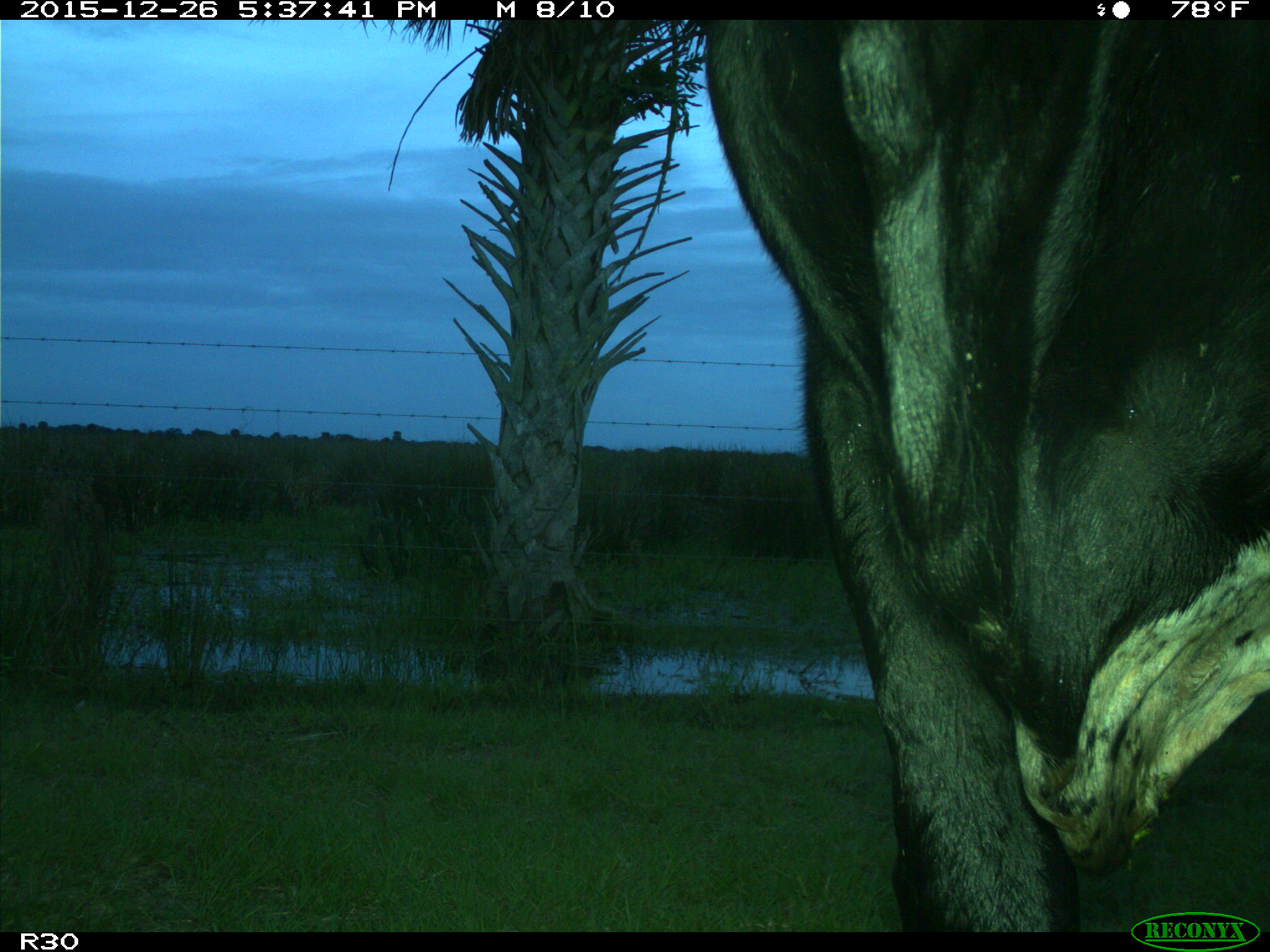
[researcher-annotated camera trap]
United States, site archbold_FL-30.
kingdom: Animalia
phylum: Chordata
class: Mammalia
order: Artiodactyla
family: Bovidae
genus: Bos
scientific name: Bos taurus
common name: domestic cow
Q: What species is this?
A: Bos taurus (domestic cow).